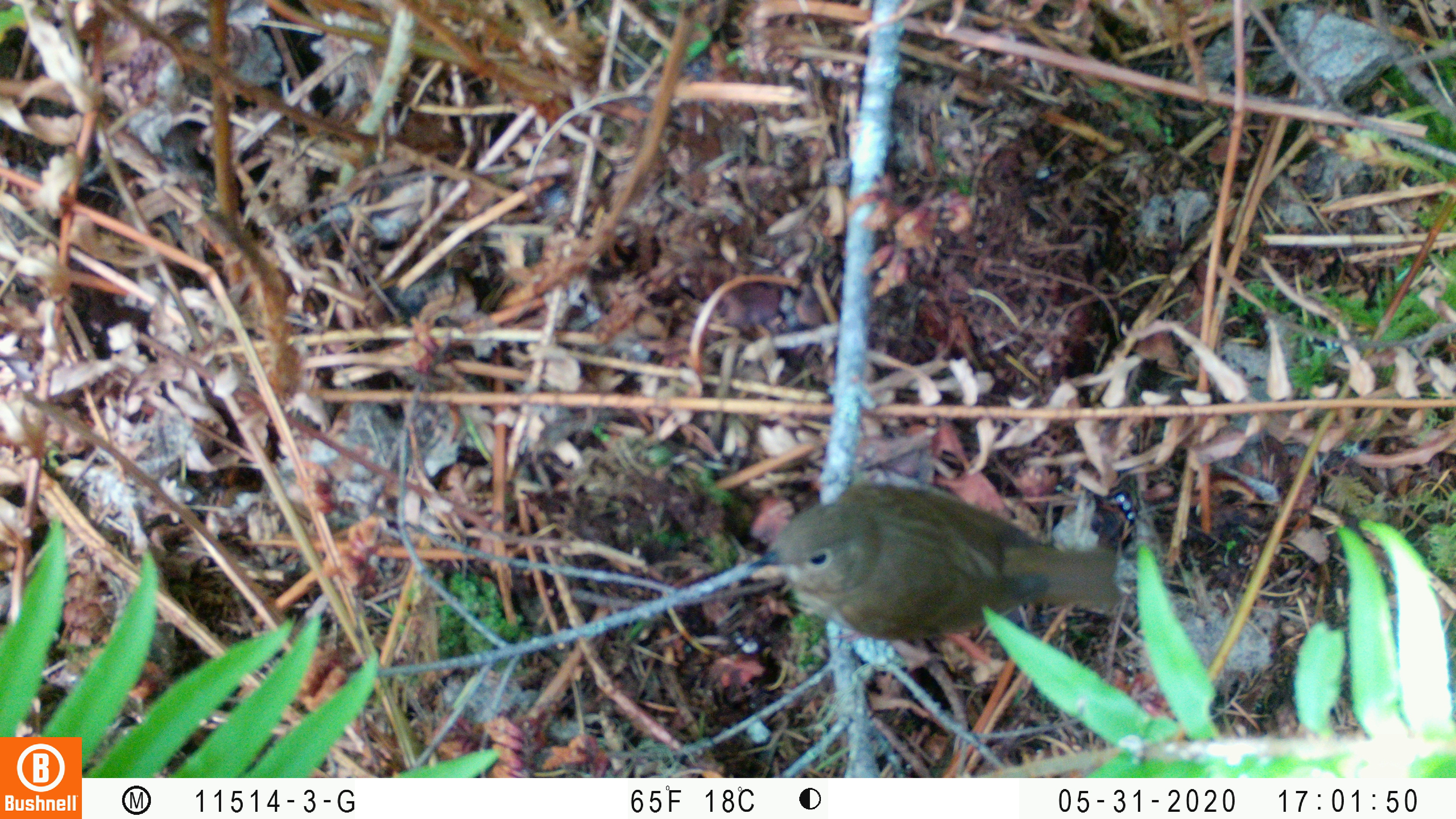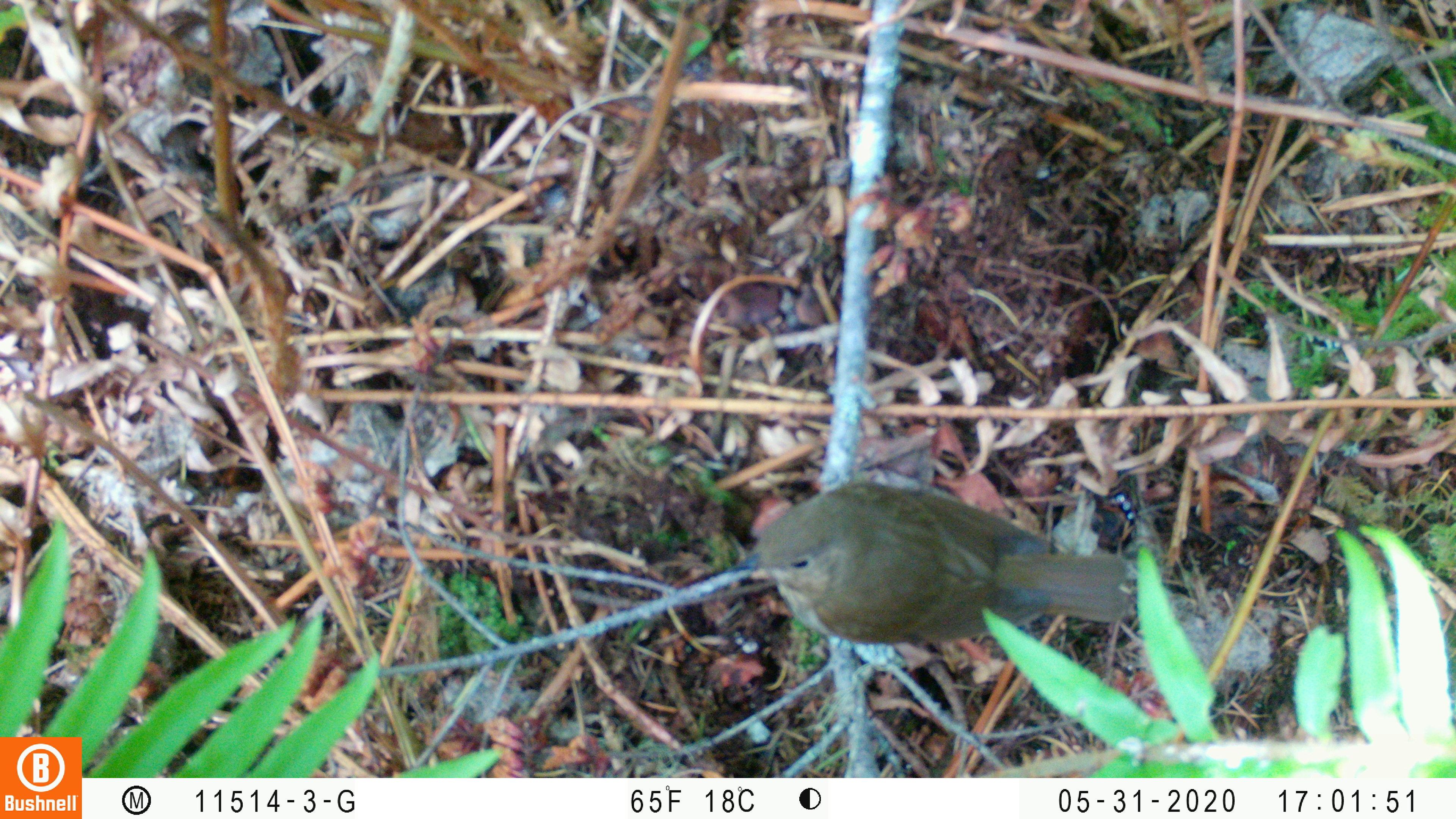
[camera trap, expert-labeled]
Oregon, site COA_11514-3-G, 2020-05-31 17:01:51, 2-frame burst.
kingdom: Animalia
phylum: Chordata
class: Aves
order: Passeriformes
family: Turdidae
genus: Catharus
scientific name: Catharus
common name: brown thrushes and nightingale-thrushes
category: catharus species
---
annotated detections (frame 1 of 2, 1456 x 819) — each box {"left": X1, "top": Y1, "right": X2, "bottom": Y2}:
catharus species: {"left": 740, "top": 463, "right": 1137, "bottom": 652}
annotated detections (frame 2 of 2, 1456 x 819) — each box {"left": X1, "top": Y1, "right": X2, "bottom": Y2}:
catharus species: {"left": 718, "top": 463, "right": 1142, "bottom": 657}